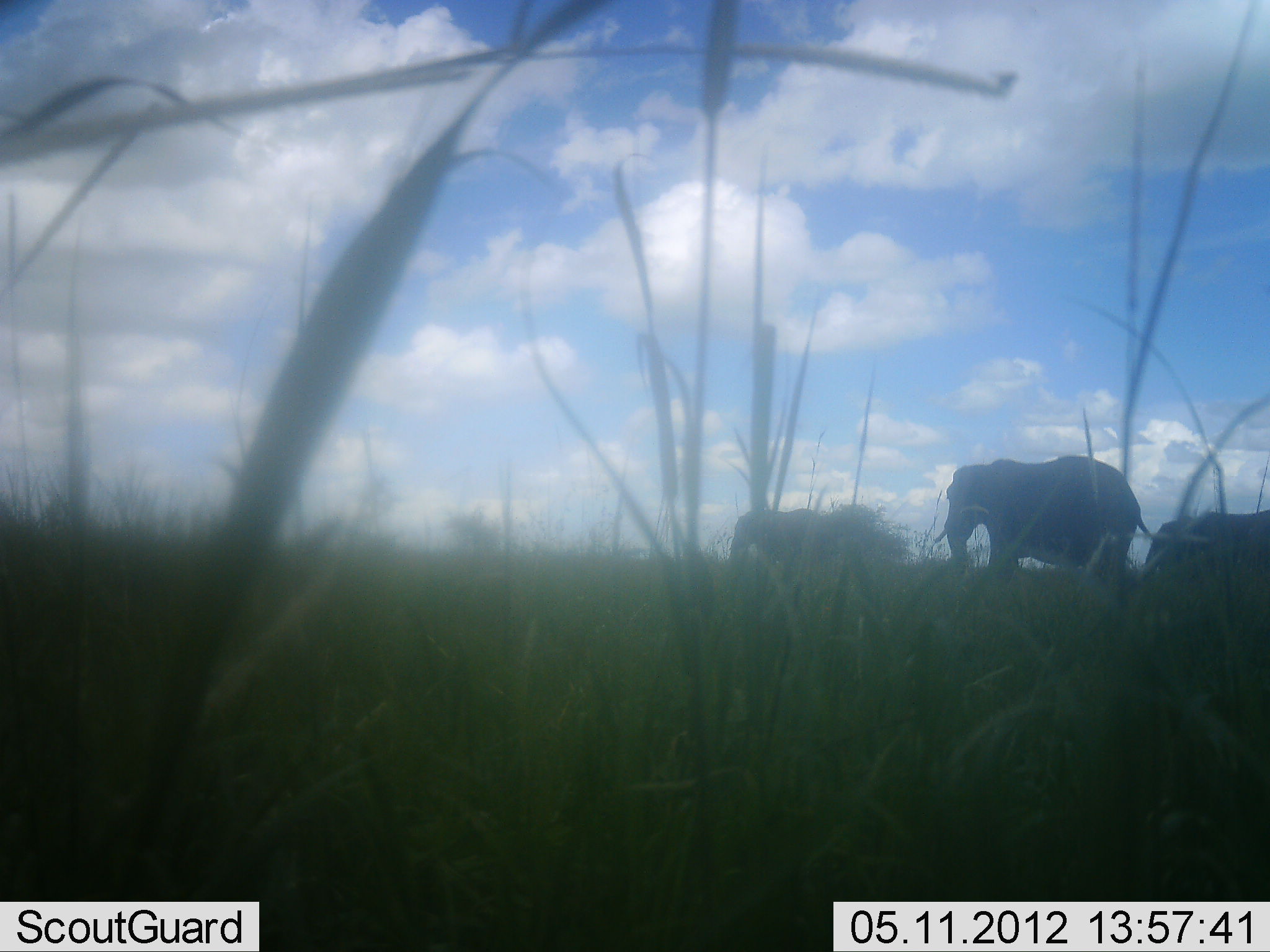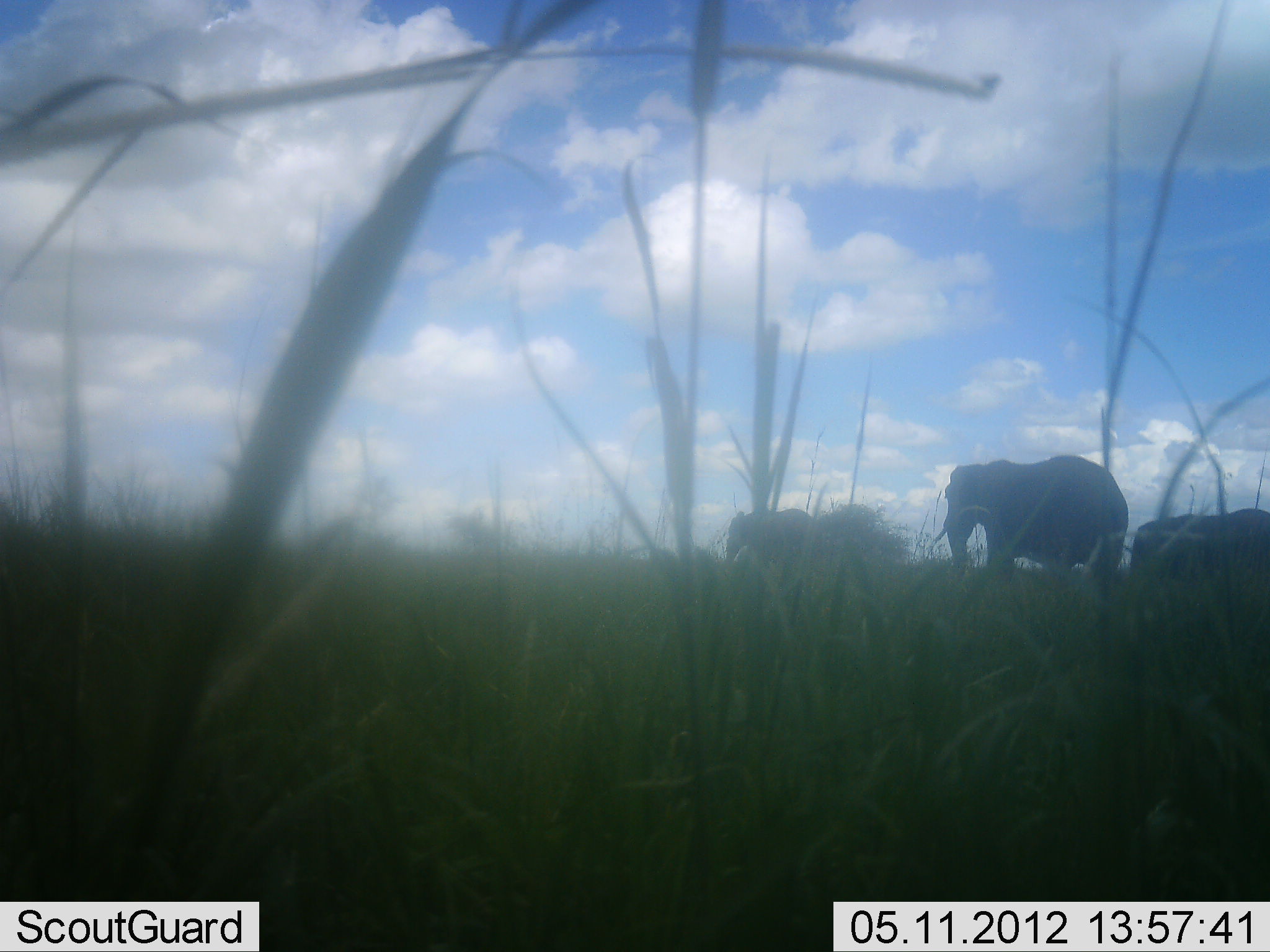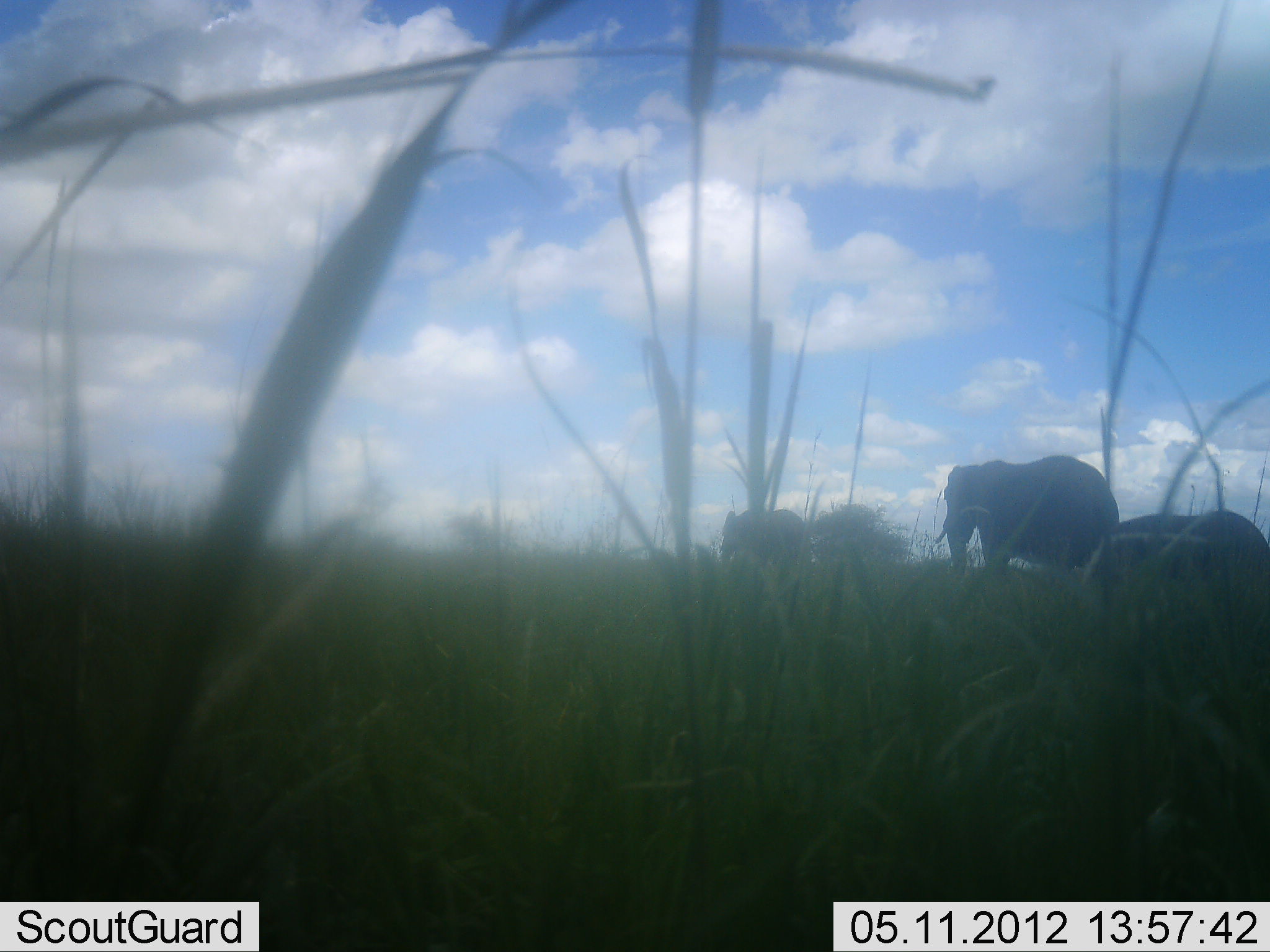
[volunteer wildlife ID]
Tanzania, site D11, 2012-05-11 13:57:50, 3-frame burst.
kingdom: Animalia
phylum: Chordata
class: Mammalia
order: Proboscidea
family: Elephantidae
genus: Loxodonta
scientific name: Loxodonta africana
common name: african bush elephant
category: elephant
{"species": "elephant (african bush elephant) (Loxodonta africana)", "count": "3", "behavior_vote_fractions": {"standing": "20%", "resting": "0%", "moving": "83%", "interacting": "0%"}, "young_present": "33%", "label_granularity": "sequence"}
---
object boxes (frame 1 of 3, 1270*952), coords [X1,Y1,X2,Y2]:
animal: [937,459,1150,593]; [1139,509,1270,600]; [729,506,878,577]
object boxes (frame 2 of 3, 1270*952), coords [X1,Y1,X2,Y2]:
animal: [923,454,1126,584]; [1132,508,1270,577]; [724,507,823,573]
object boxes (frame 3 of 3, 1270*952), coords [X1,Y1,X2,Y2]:
animal: [938,458,1118,581]; [1082,509,1269,618]; [713,502,809,572]